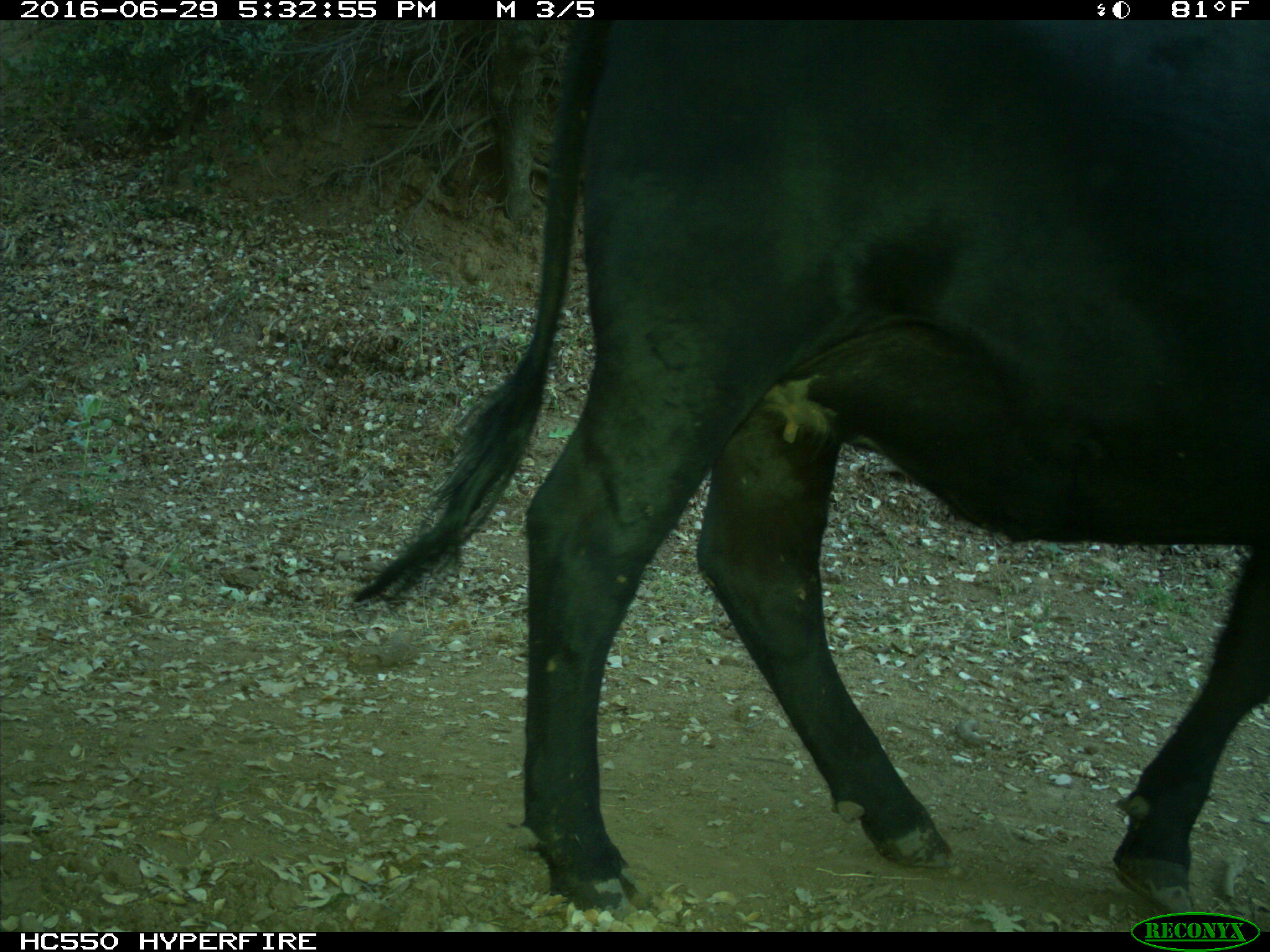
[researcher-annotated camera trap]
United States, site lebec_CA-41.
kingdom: Animalia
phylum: Chordata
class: Mammalia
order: Artiodactyla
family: Bovidae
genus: Bos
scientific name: Bos taurus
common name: domestic cow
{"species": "Bos taurus (domestic cow)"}